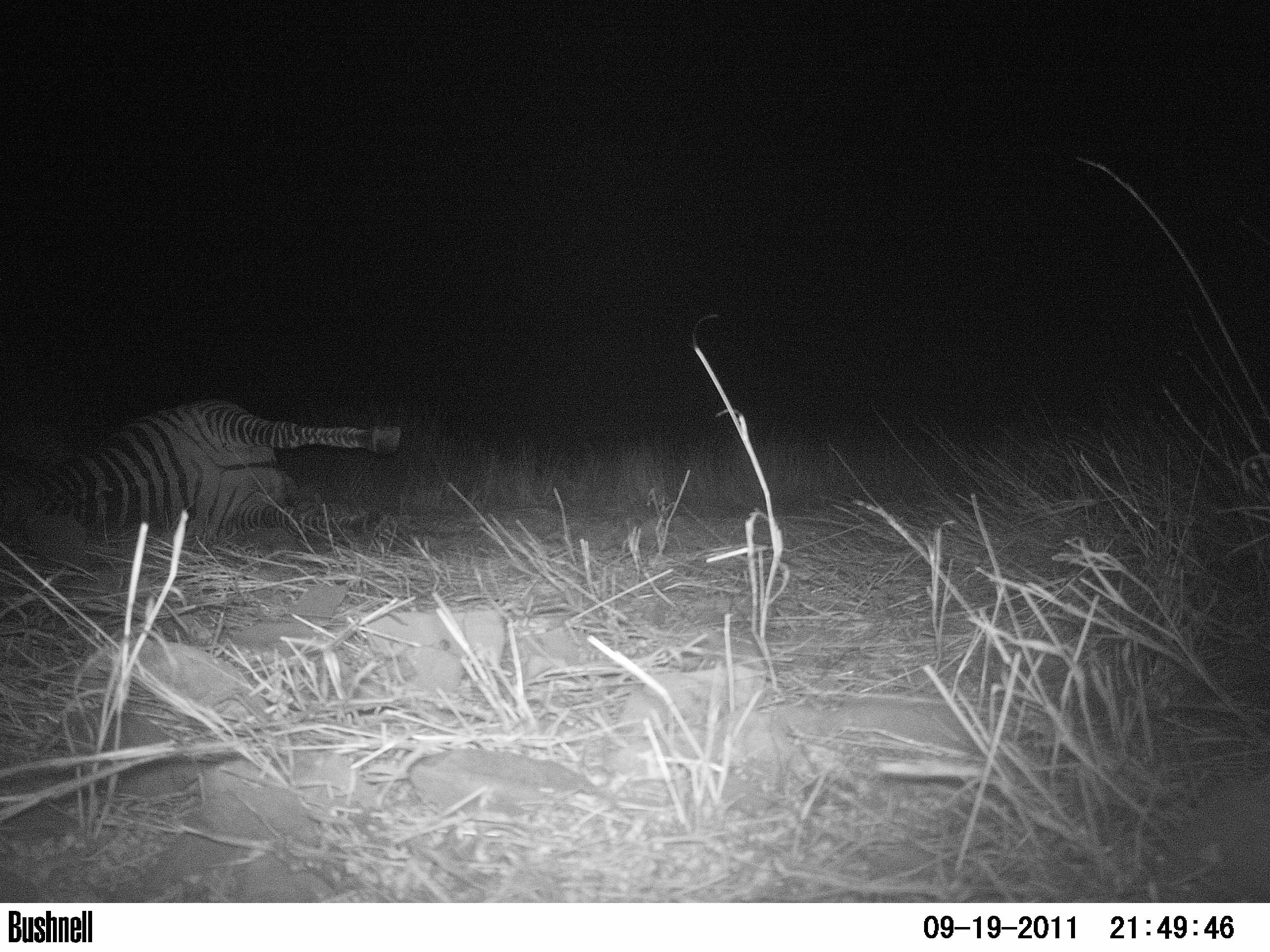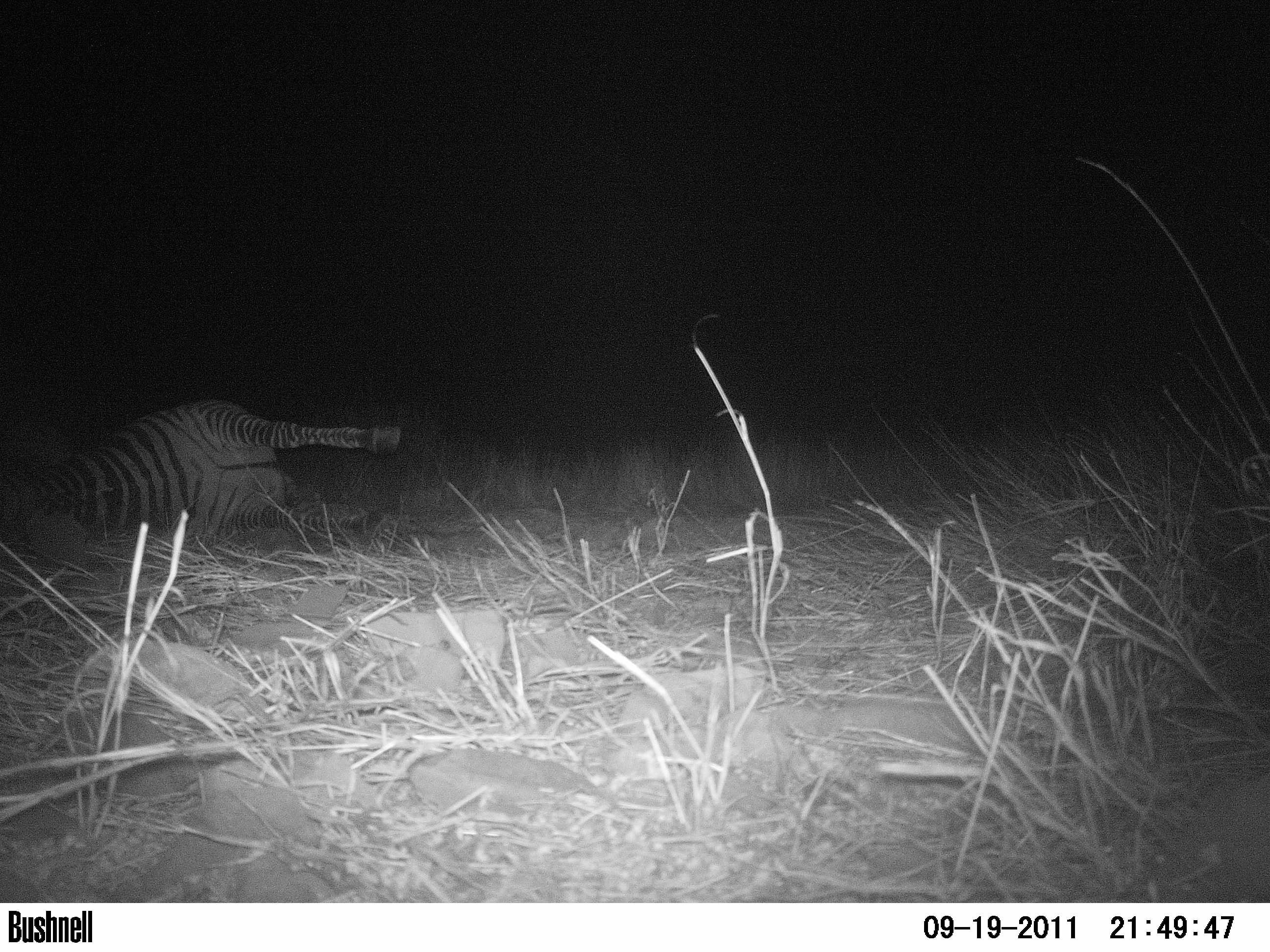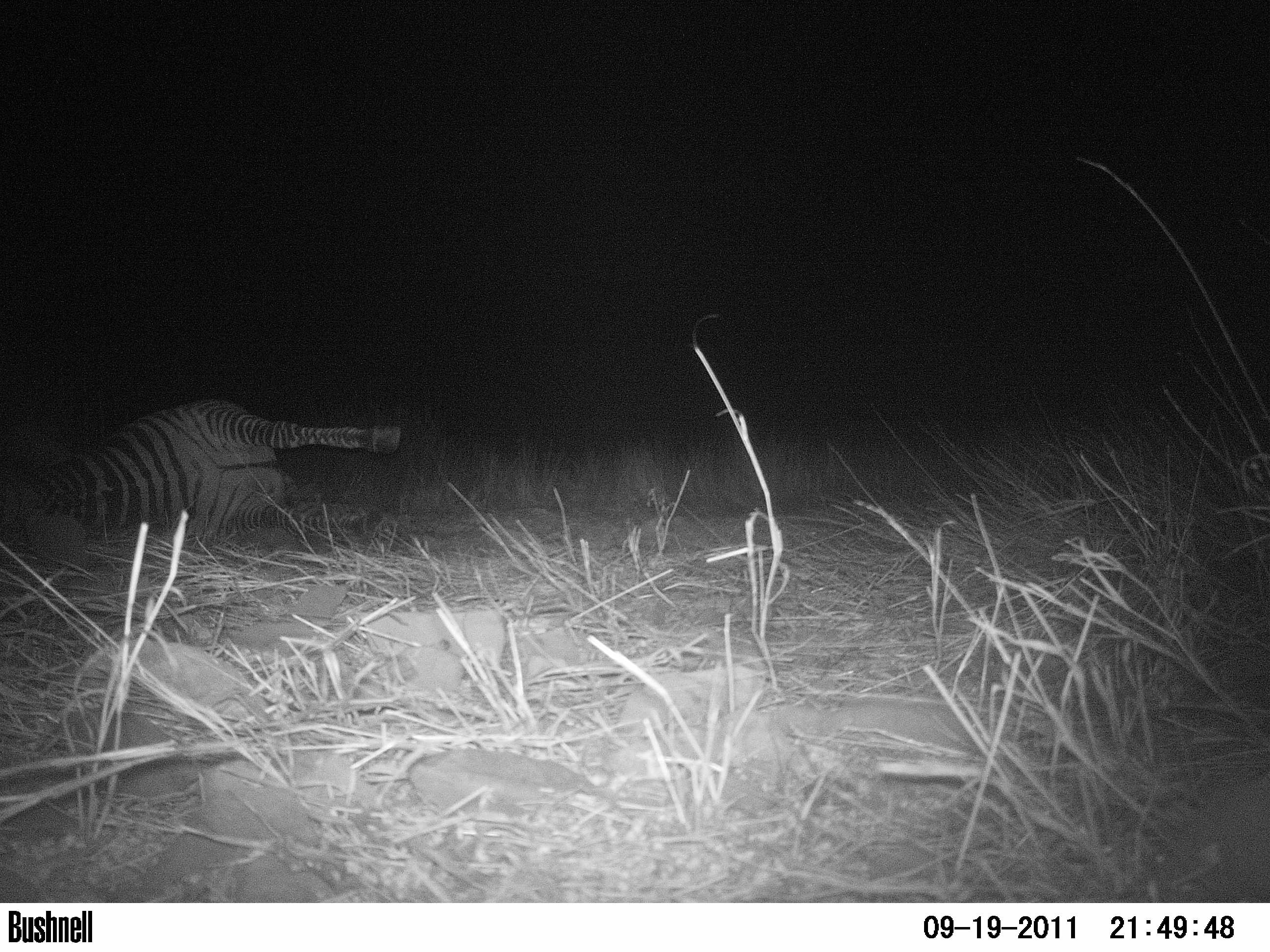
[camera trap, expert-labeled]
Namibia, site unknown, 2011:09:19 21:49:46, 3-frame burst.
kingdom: Animalia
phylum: Chordata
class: Mammalia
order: Carnivora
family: Felidae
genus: Panthera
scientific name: Panthera pardus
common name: leopard